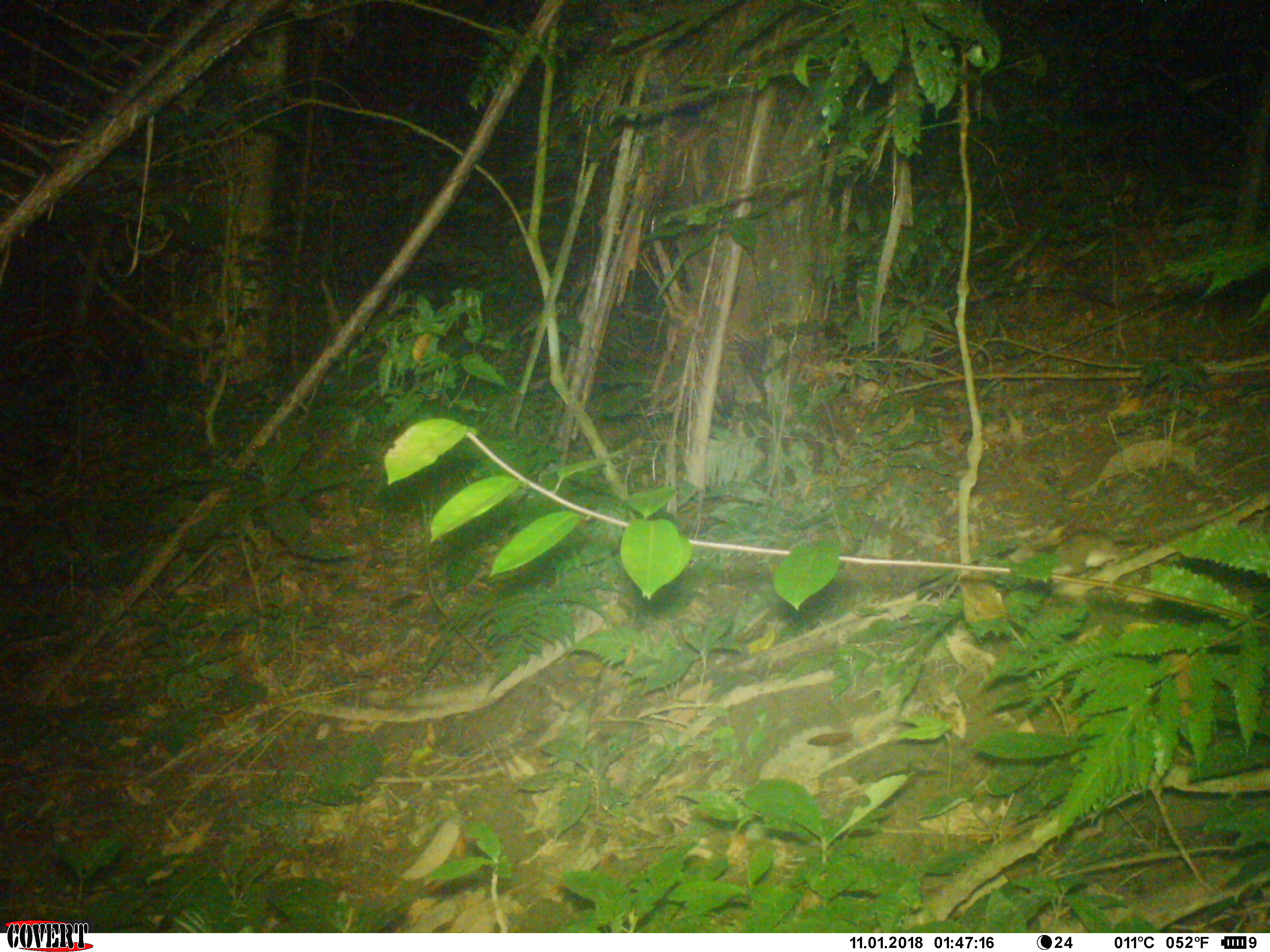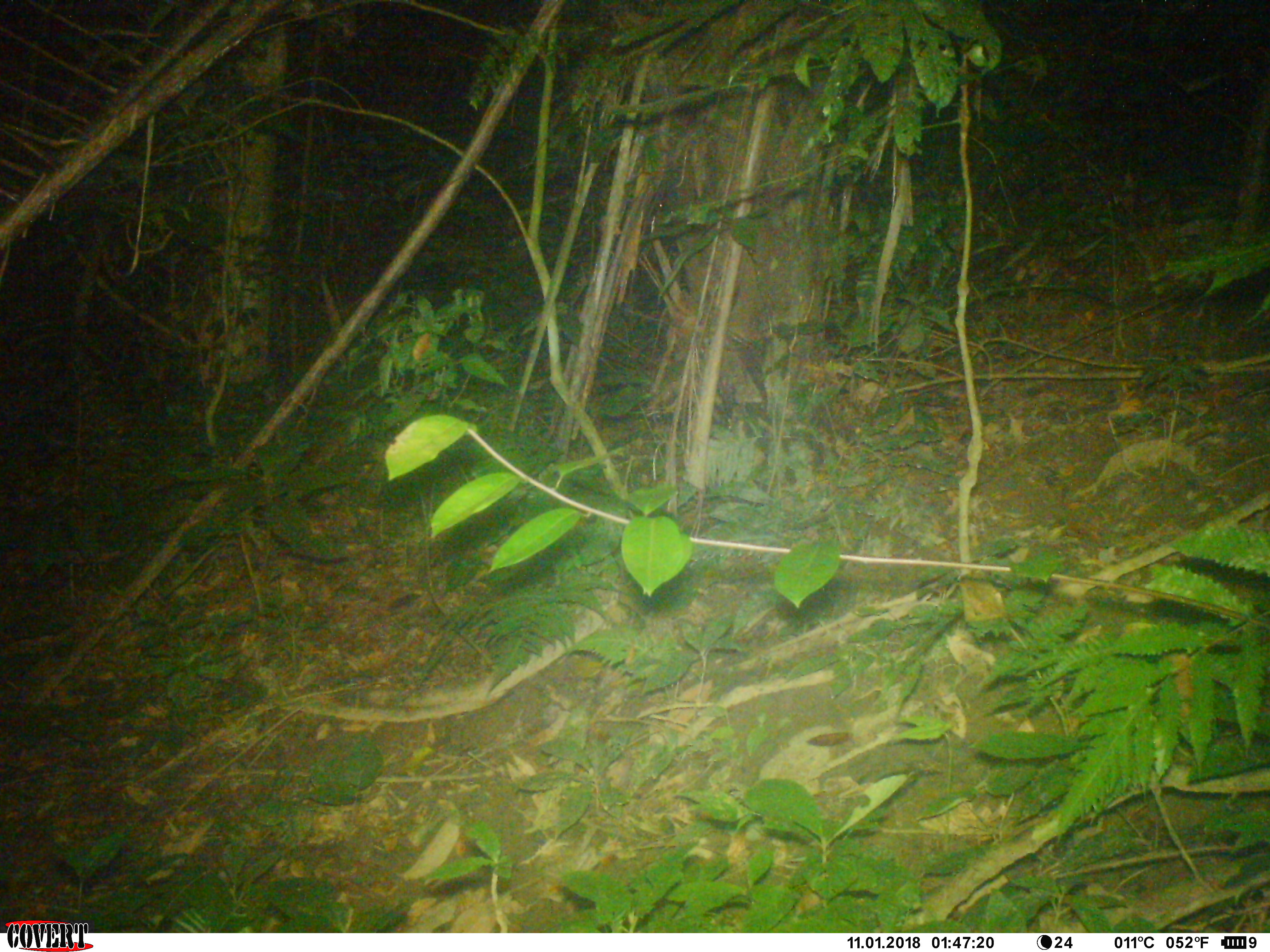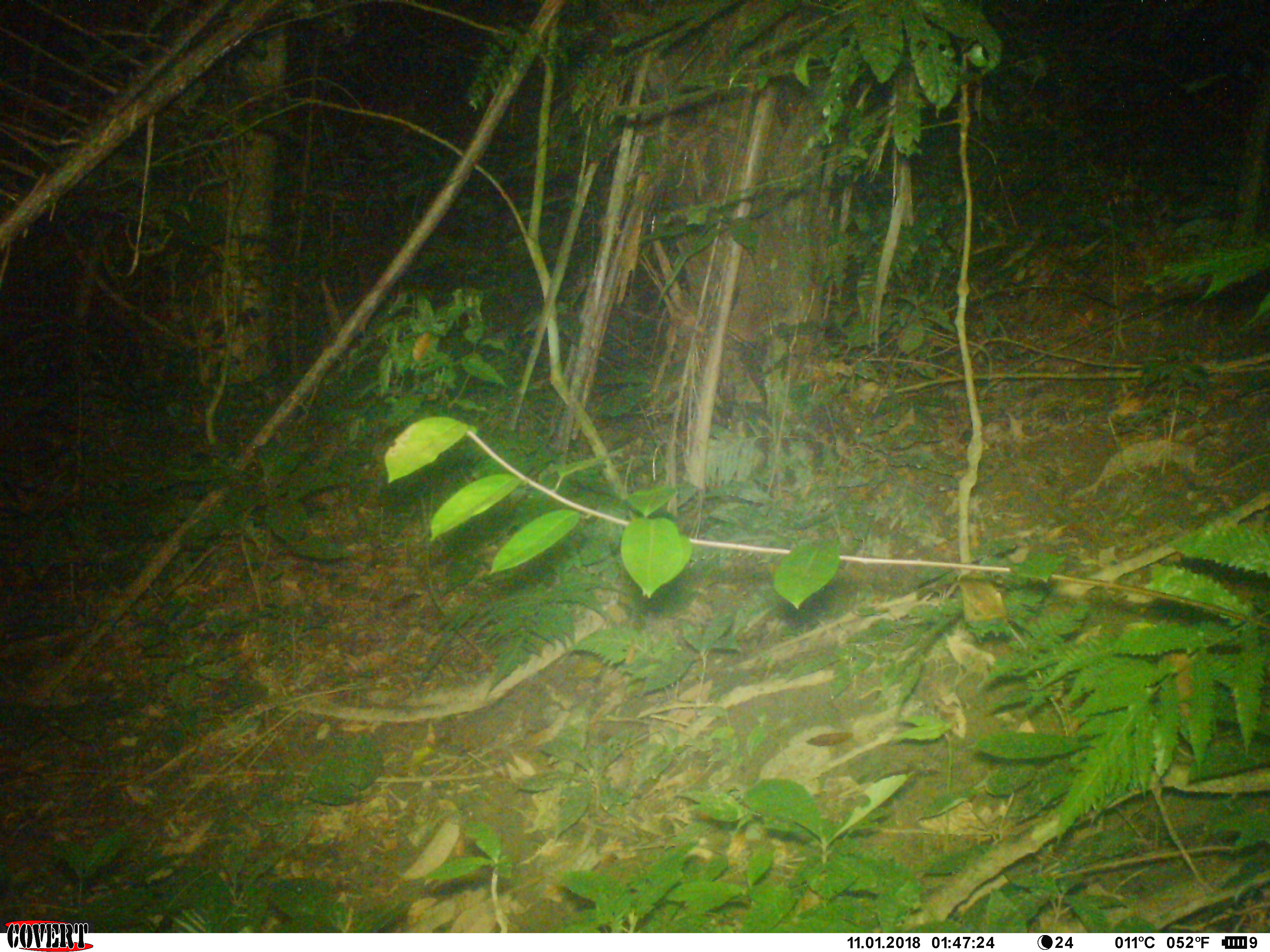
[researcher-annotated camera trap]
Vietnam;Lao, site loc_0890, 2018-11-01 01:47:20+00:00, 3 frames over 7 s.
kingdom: Animalia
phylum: Chordata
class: Mammalia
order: Rodentia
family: Muridae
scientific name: Muridae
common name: old-world mice and rats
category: unidentified murid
Unidentified murid (old-world mice and rats) (Muridae). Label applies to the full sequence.